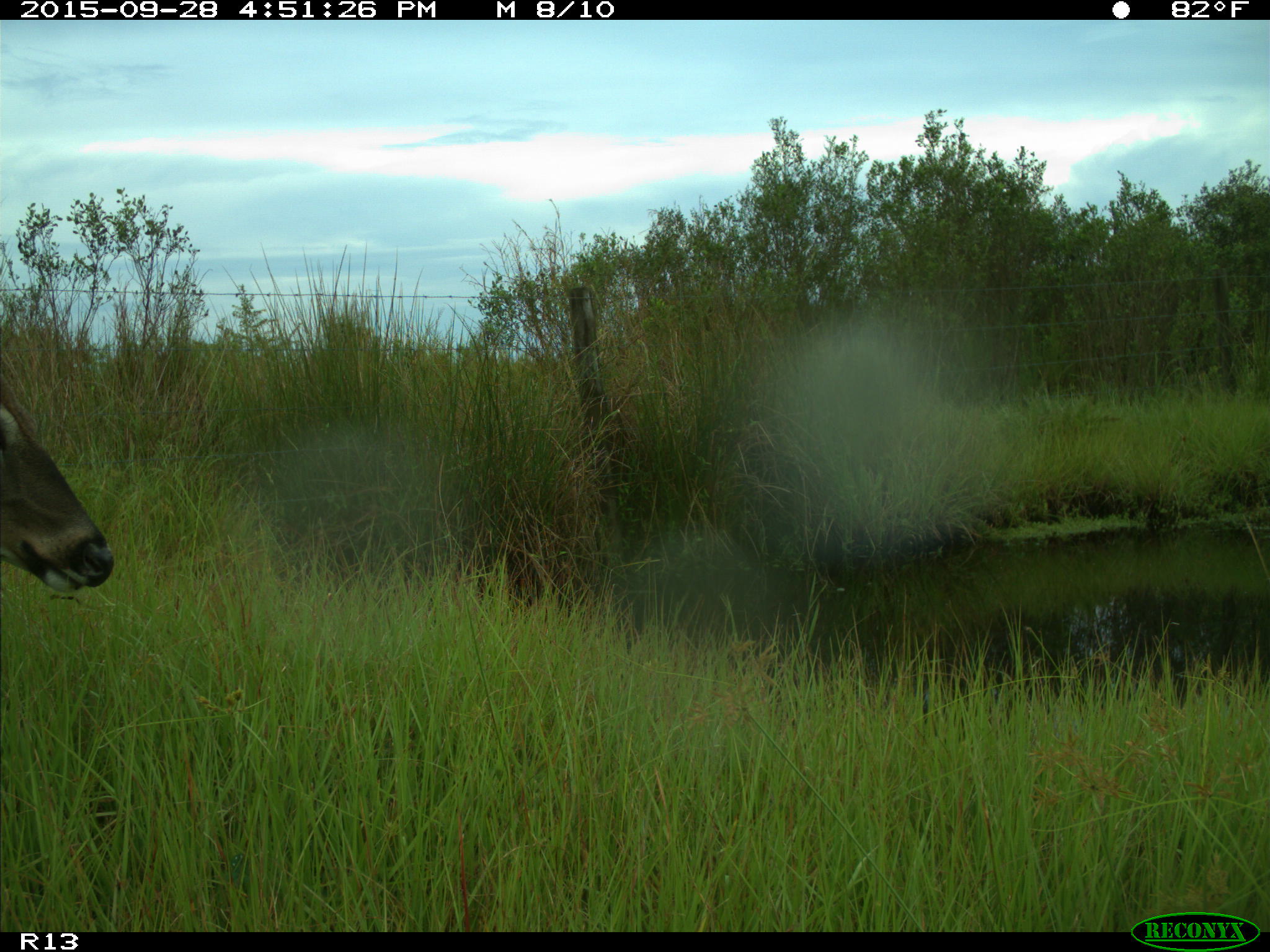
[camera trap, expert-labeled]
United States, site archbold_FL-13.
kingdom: Animalia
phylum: Chordata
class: Mammalia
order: Artiodactyla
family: Cervidae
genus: Odocoileus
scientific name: Odocoileus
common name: deer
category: unidentified deer